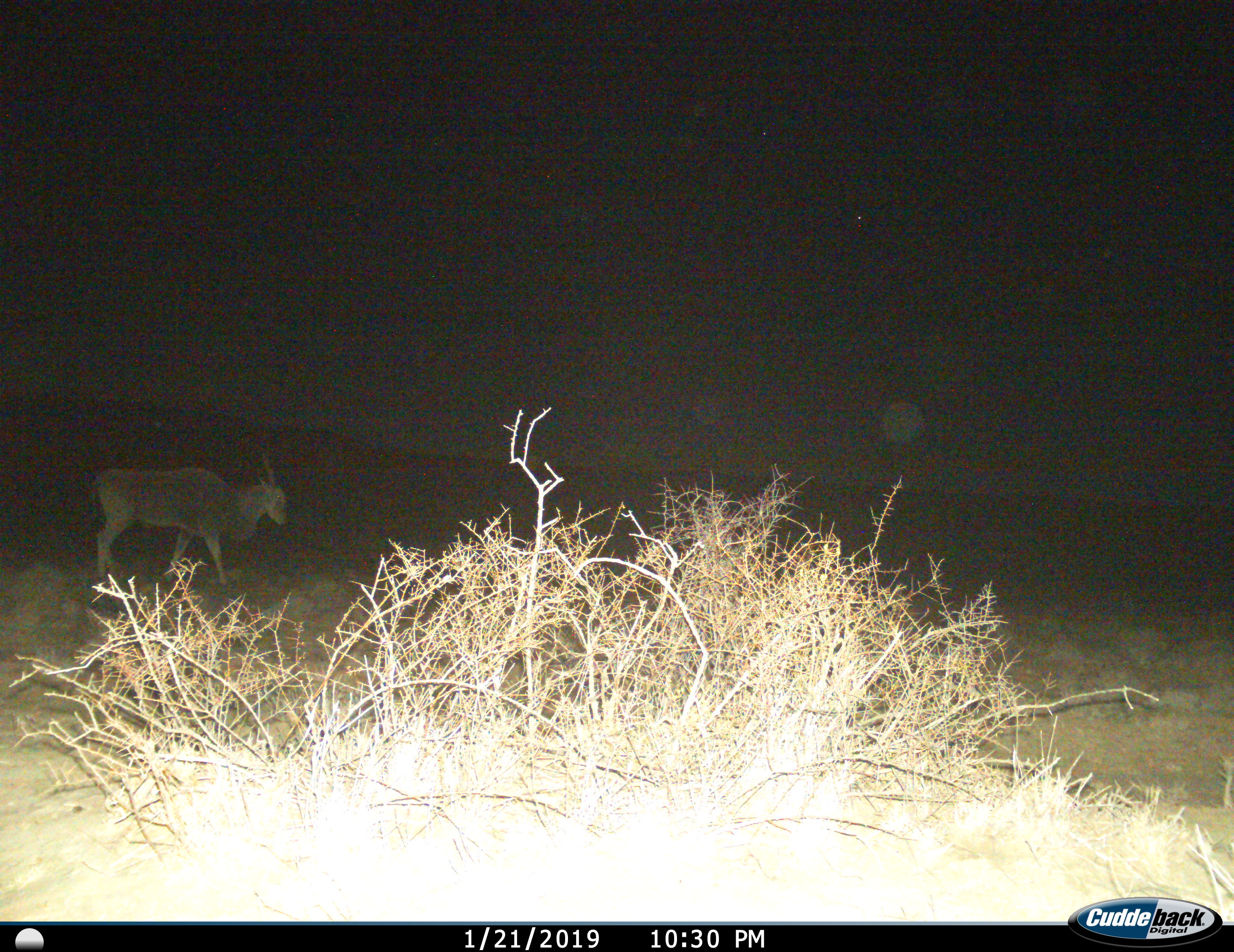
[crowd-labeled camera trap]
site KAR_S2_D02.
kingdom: Animalia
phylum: Chordata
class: Mammalia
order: Artiodactyla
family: Bovidae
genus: Tragelaphus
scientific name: Tragelaphus oryx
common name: eland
Eland (Tragelaphus oryx), count 1. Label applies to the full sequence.